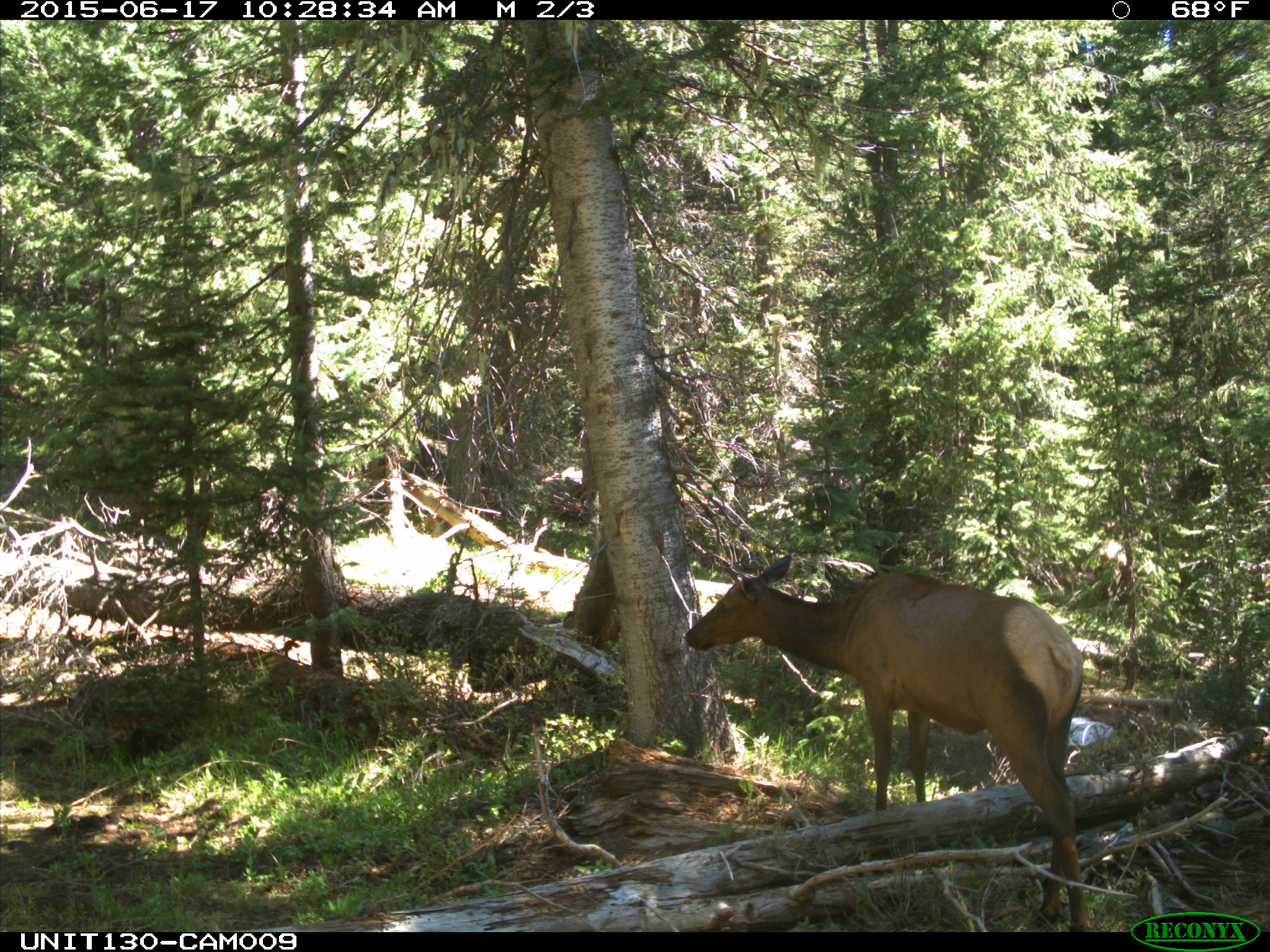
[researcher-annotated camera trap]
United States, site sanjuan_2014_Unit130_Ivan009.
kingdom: Animalia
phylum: Chordata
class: Mammalia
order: Artiodactyla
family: Cervidae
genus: Cervus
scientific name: Cervus elaphus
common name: red deer